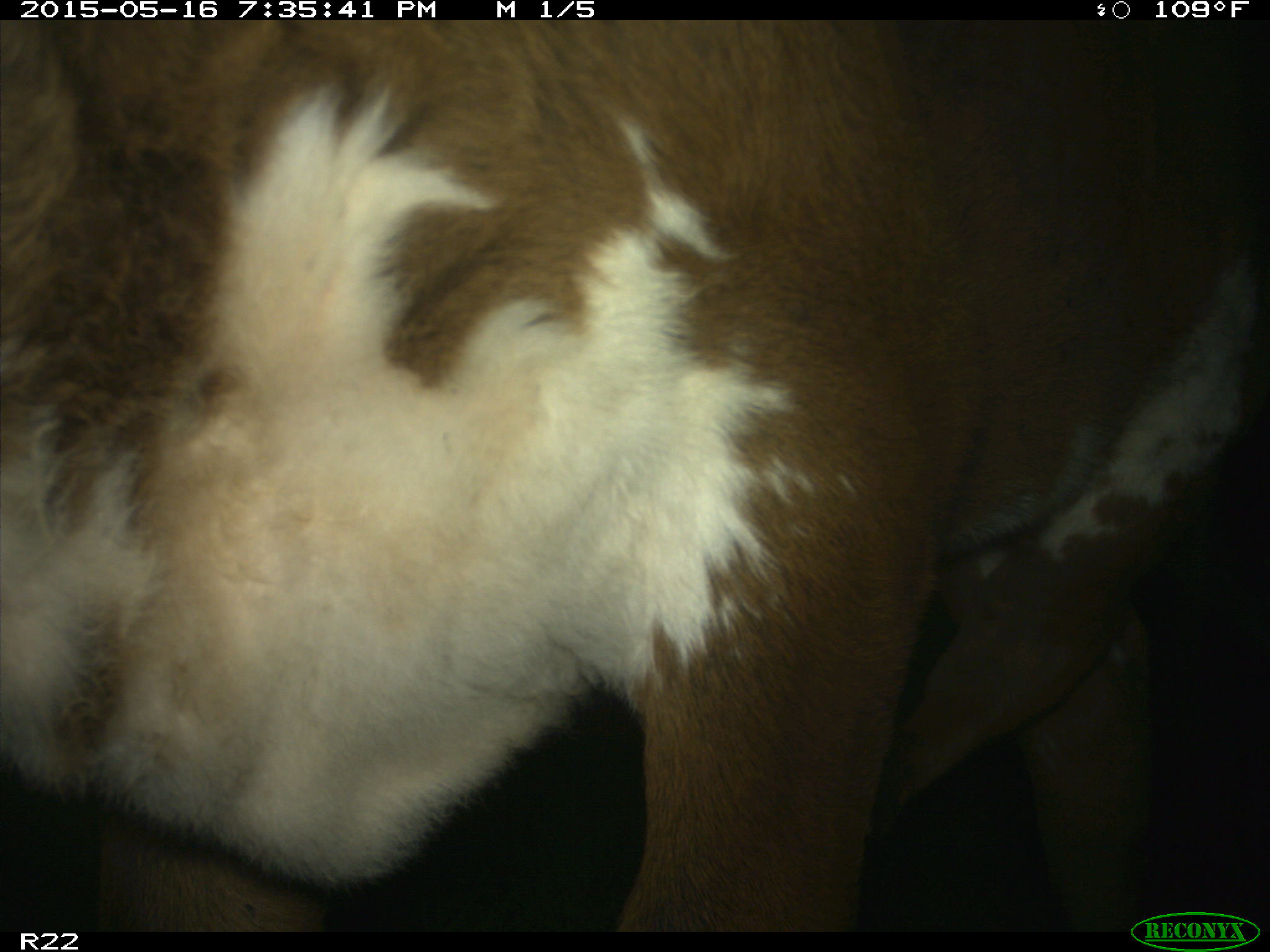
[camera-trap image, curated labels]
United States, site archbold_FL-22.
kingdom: Animalia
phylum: Chordata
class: Mammalia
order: Artiodactyla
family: Bovidae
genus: Bos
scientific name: Bos taurus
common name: domestic cow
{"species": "Bos taurus (domestic cow)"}